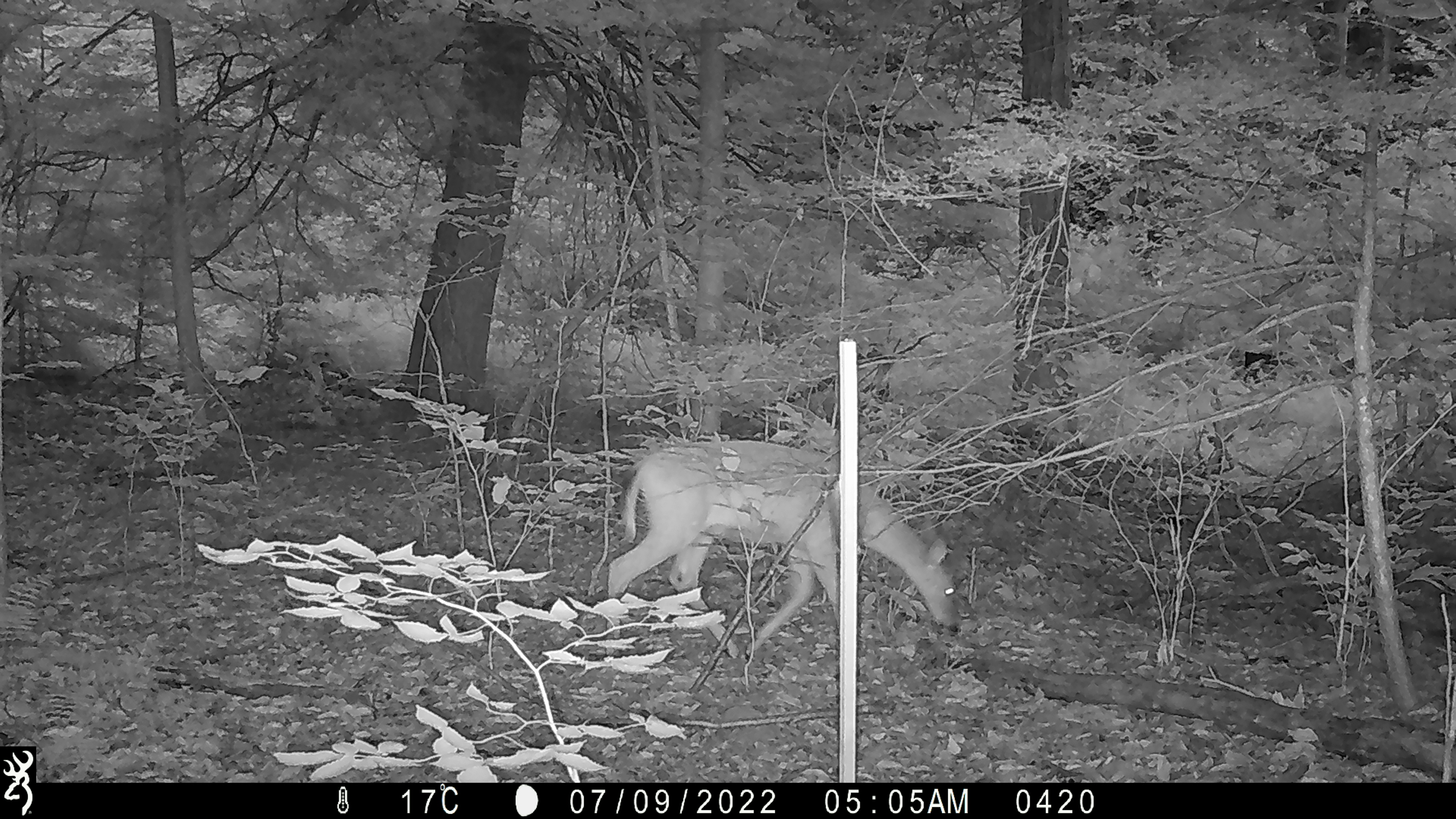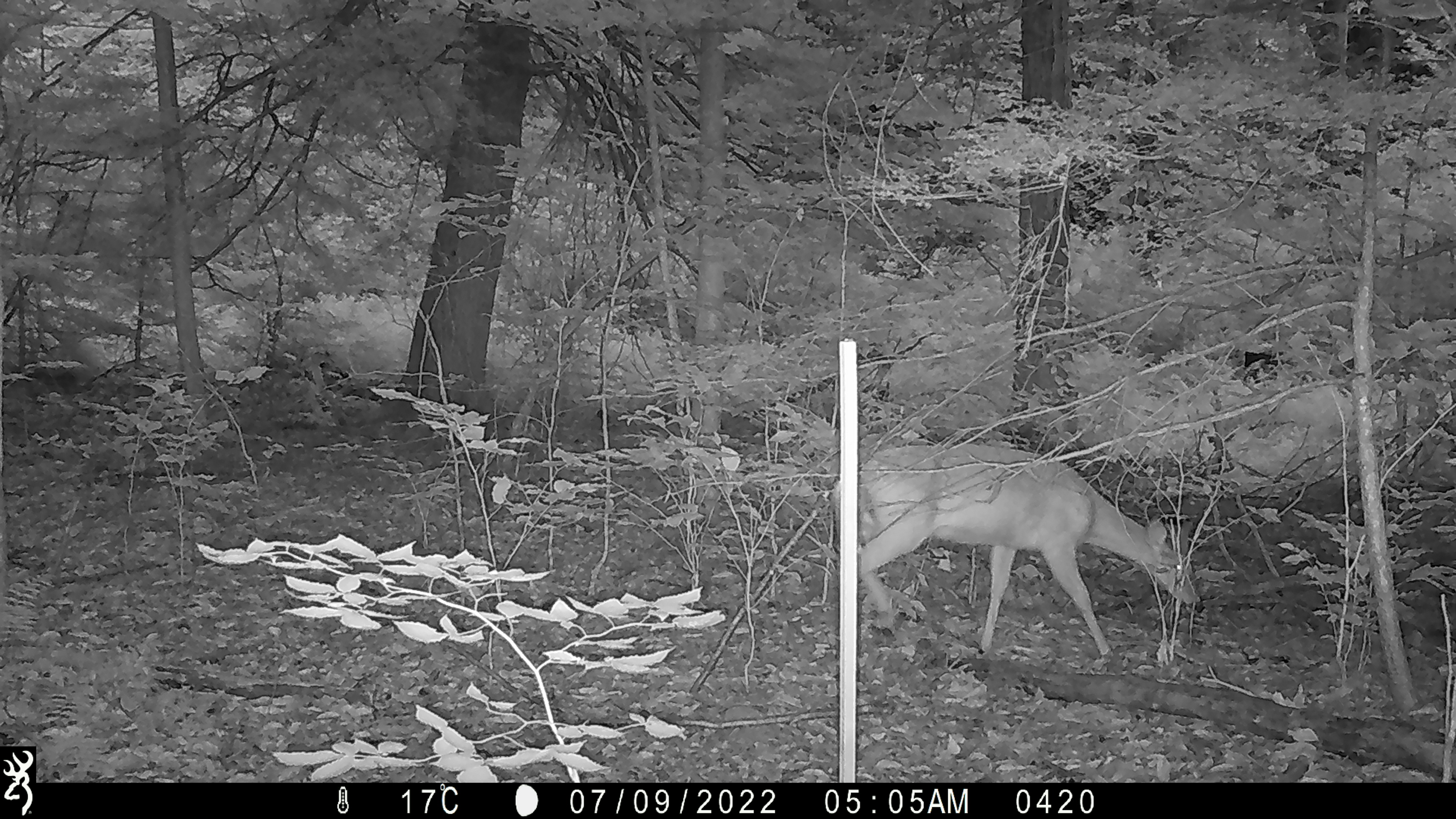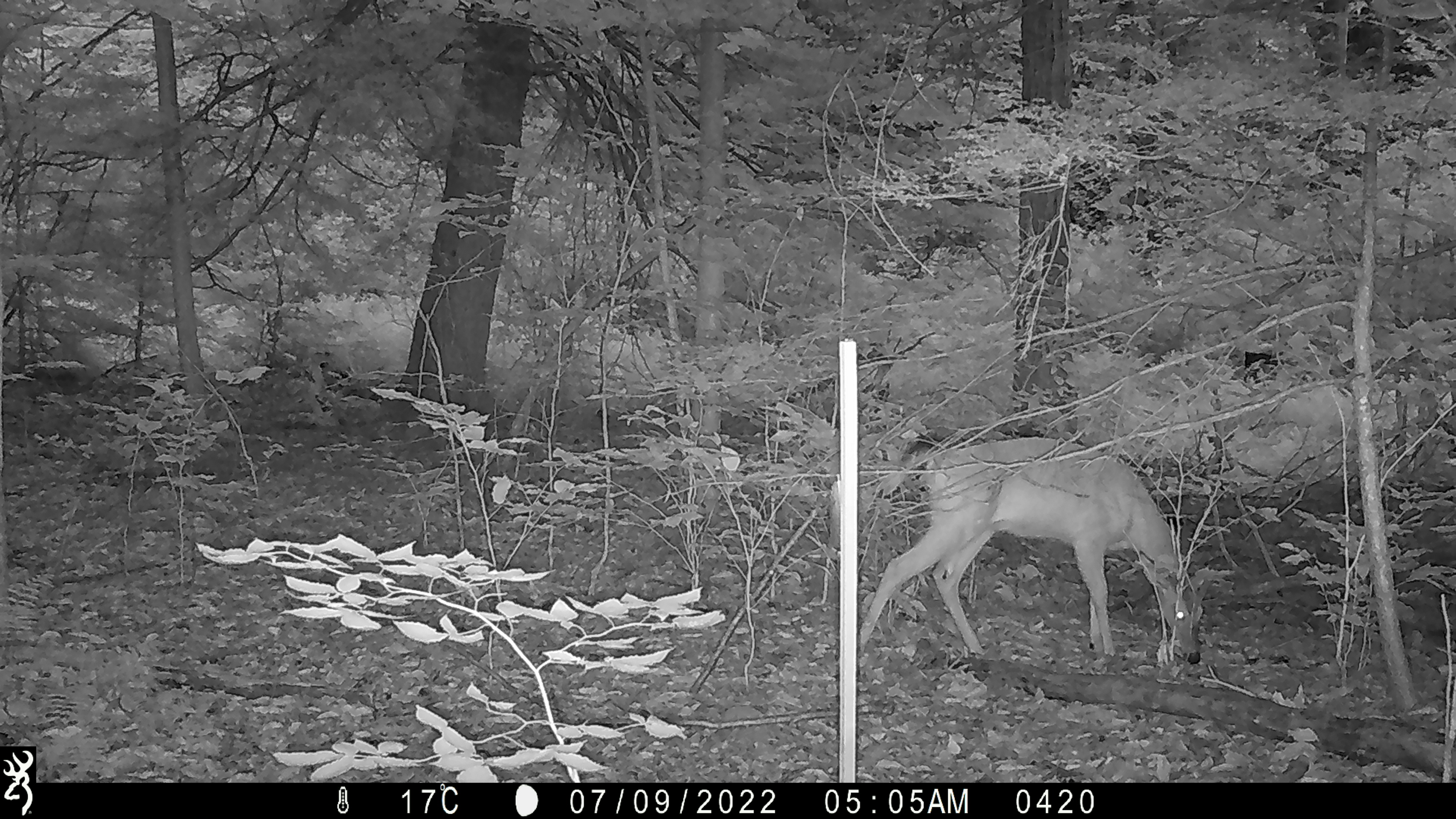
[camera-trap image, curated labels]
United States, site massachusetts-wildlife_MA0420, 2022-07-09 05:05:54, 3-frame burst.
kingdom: Animalia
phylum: Chordata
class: Mammalia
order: Artiodactyla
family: Cervidae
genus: Odocoileus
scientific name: Odocoileus virginianus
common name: white-tailed deer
White-tailed deer (Odocoileus virginianus).